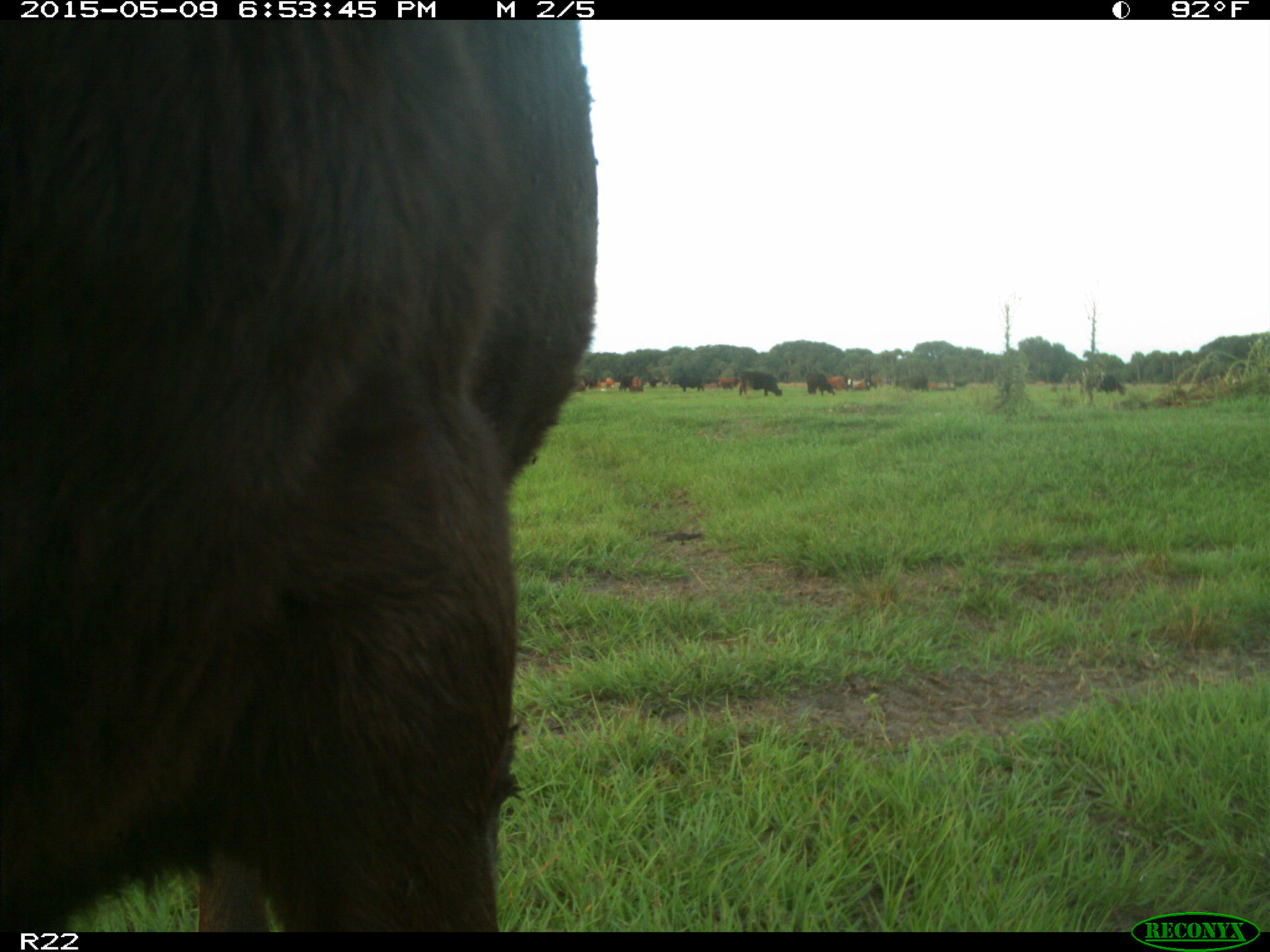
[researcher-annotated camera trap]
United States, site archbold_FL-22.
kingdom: Animalia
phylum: Chordata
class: Mammalia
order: Artiodactyla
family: Bovidae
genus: Bos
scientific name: Bos taurus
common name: domestic cow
Bos taurus (domestic cow).